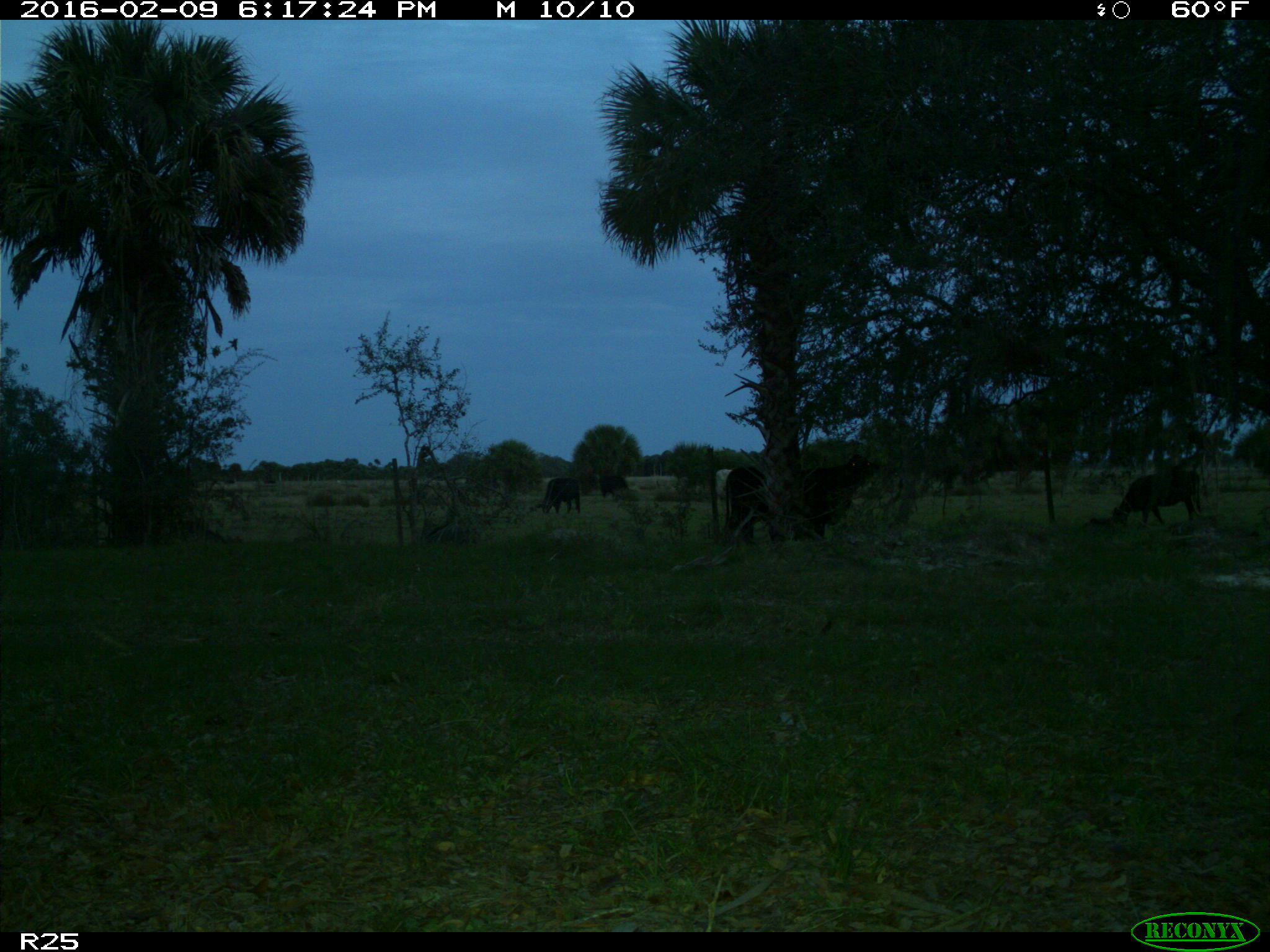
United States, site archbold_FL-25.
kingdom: Animalia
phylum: Chordata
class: Mammalia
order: Artiodactyla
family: Bovidae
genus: Bos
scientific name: Bos taurus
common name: domestic cow